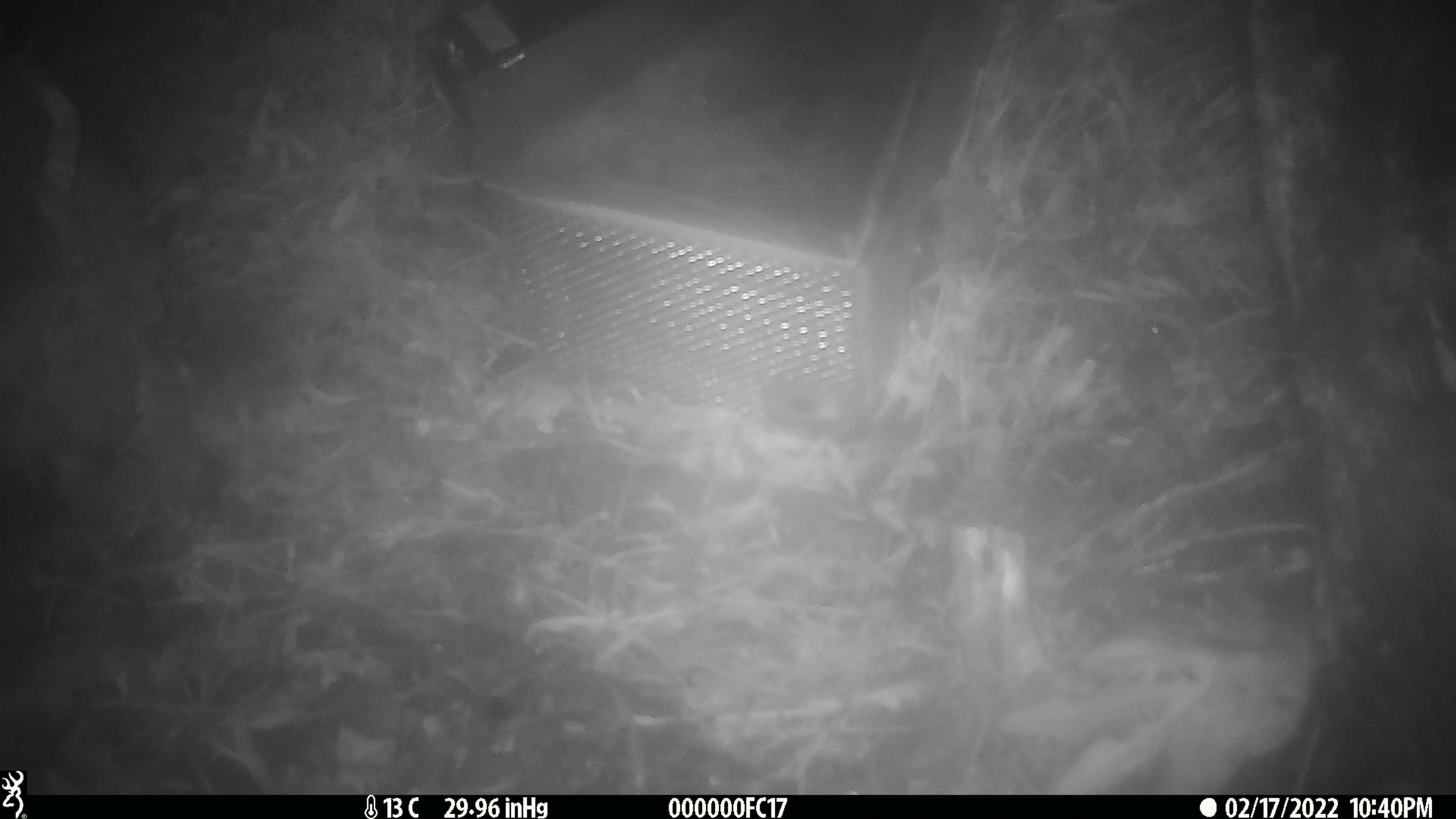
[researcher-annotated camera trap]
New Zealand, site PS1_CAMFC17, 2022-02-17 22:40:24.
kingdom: Animalia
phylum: Chordata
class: Mammalia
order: Rodentia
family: Muridae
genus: Mus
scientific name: Mus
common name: mouse